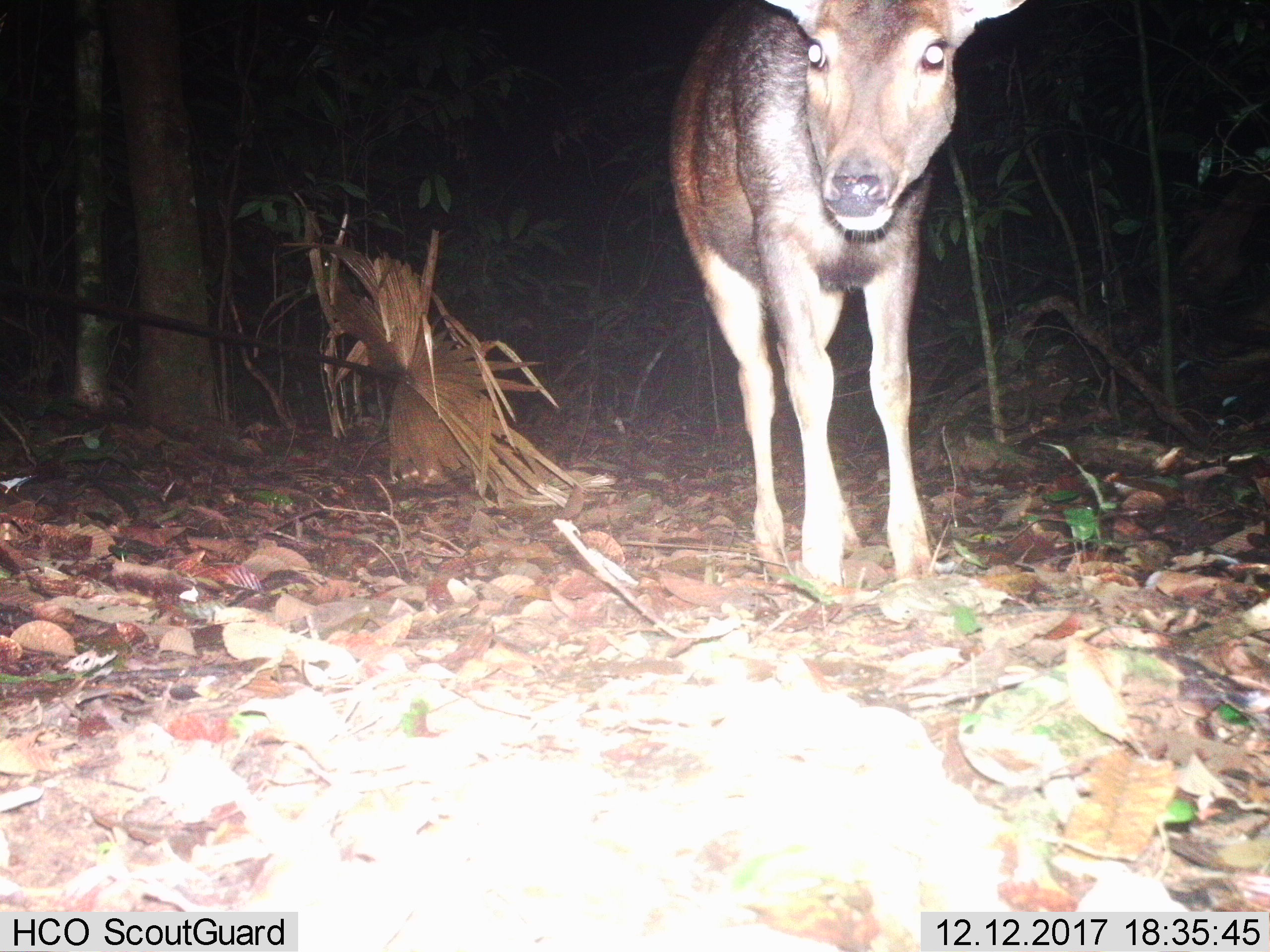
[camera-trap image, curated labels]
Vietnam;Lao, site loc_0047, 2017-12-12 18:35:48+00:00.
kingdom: Animalia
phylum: Chordata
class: Mammalia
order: Artiodactyla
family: Cervidae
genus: Rusa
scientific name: Rusa unicolor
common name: sambar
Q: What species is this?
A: Sambar (Rusa unicolor).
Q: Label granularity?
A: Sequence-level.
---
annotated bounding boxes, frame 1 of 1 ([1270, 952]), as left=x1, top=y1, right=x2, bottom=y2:
sambar: left=667, top=0, right=1028, bottom=600